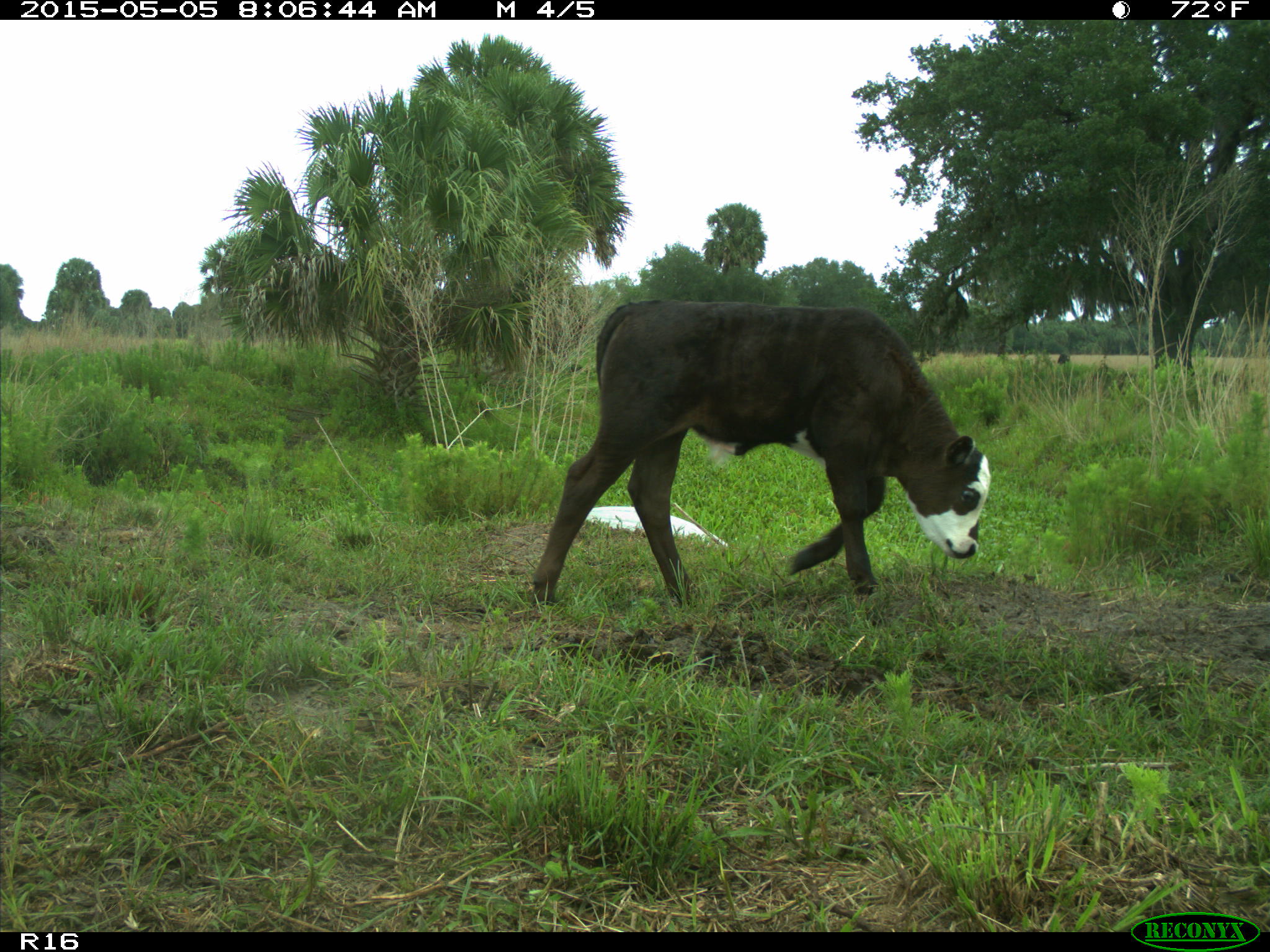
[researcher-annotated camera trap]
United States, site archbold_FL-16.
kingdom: Animalia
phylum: Chordata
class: Mammalia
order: Artiodactyla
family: Bovidae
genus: Bos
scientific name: Bos taurus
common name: domestic cow